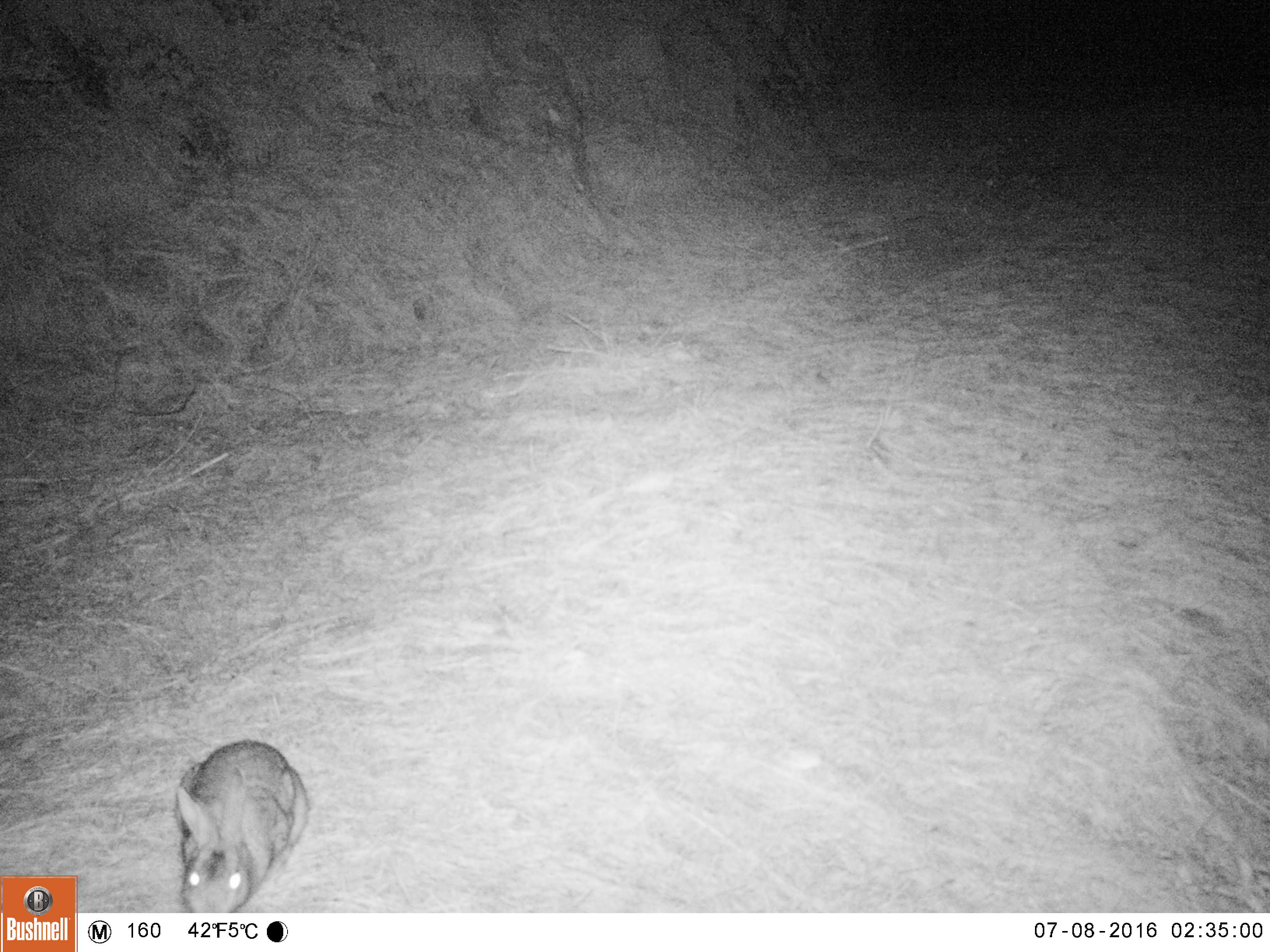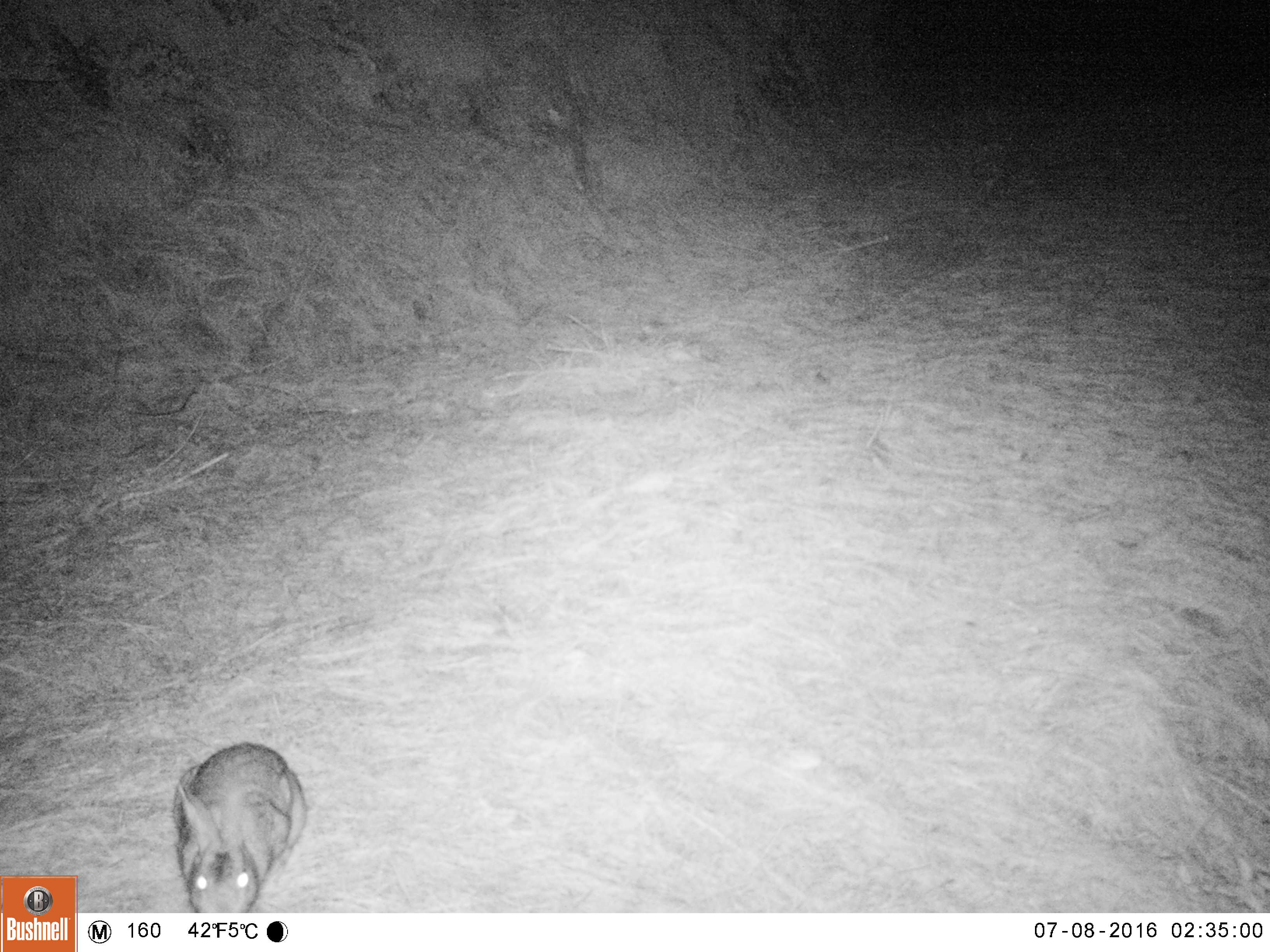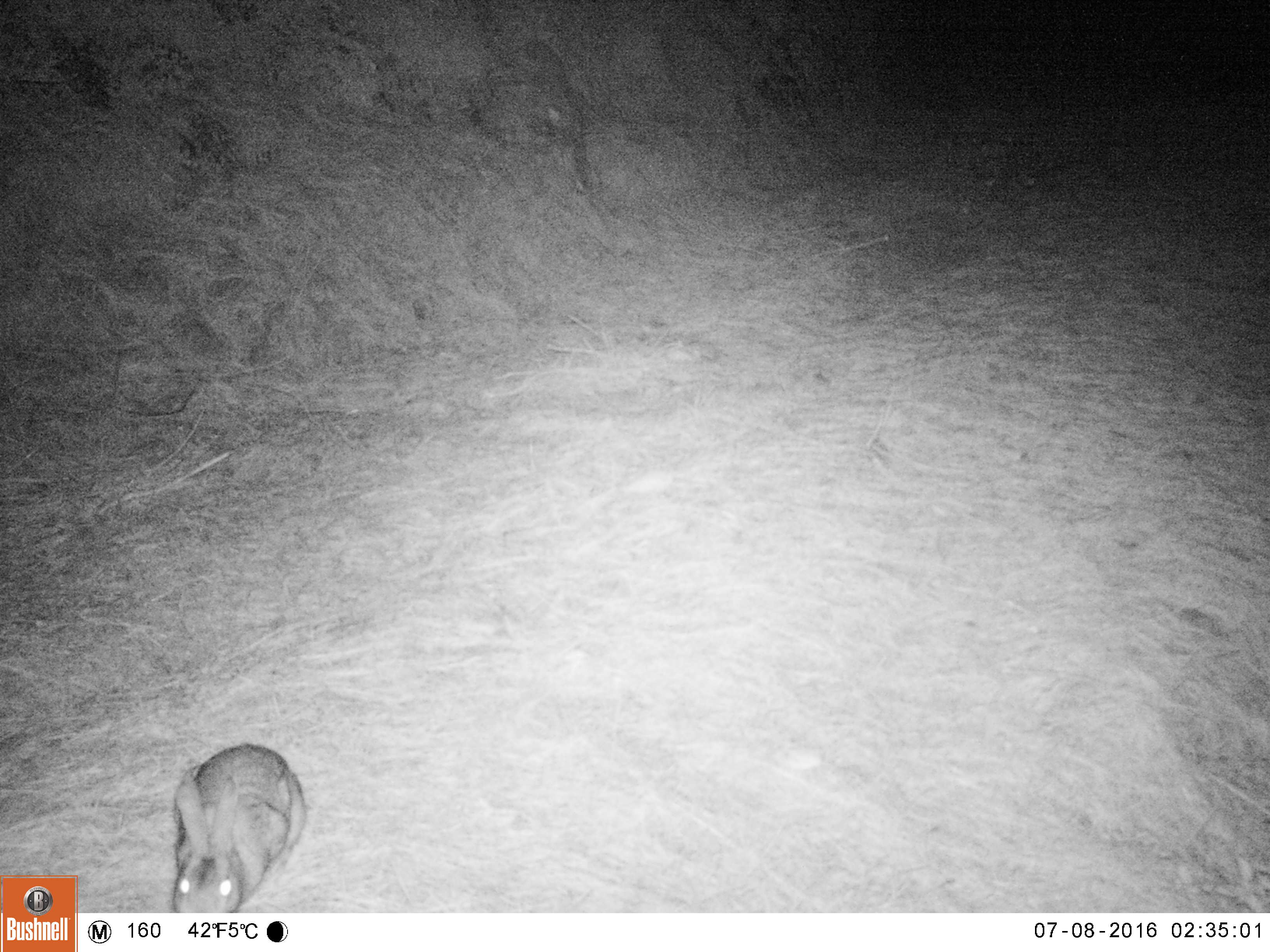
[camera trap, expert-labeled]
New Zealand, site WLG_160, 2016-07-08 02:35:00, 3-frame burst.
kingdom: Animalia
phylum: Chordata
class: Mammalia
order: Lagomorpha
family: Leporidae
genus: Oryctolagus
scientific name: Oryctolagus cuniculus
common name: european rabbit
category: rabbit